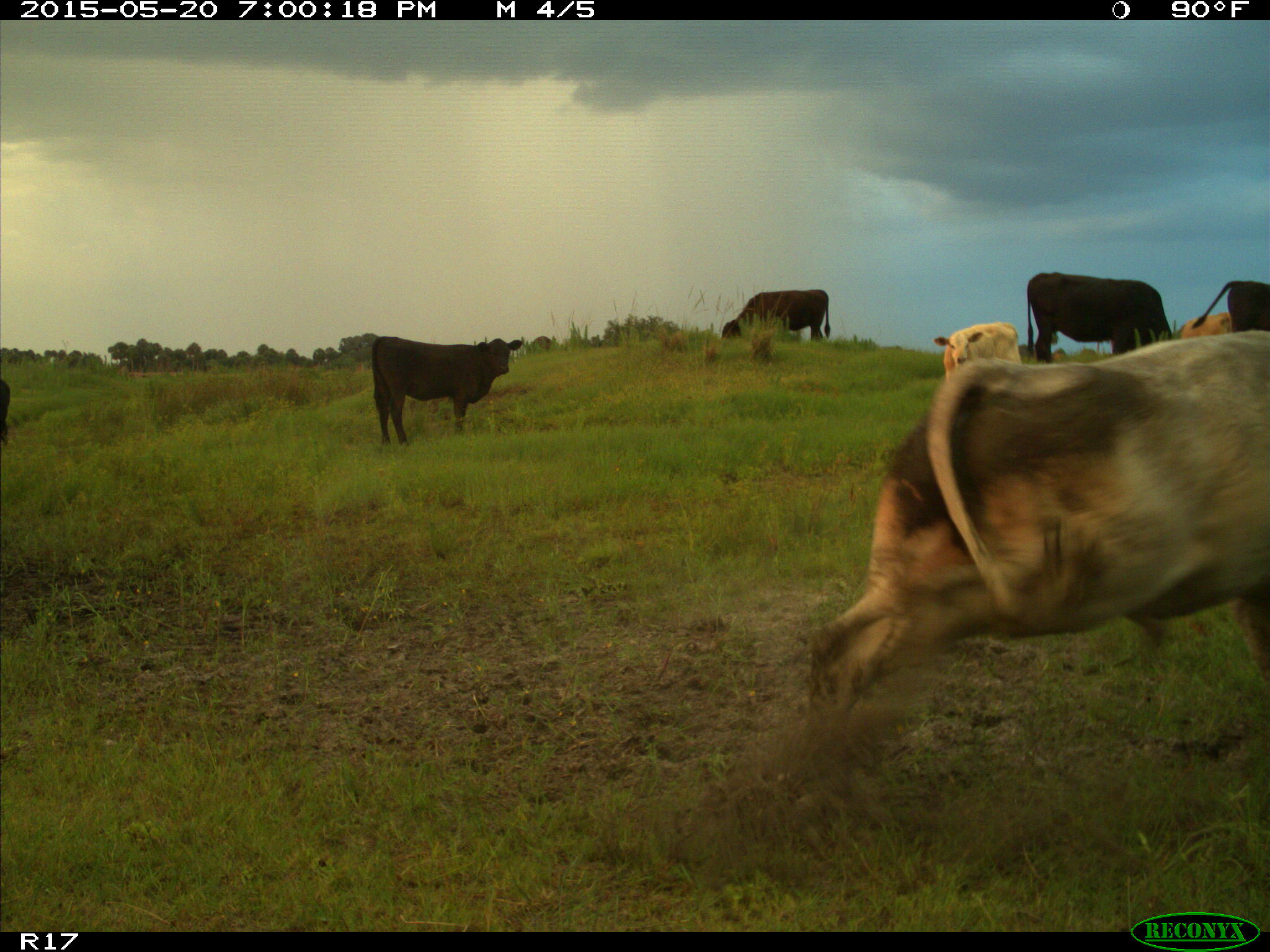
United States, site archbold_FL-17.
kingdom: Animalia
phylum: Chordata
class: Mammalia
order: Artiodactyla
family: Bovidae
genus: Bos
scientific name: Bos taurus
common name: domestic cow